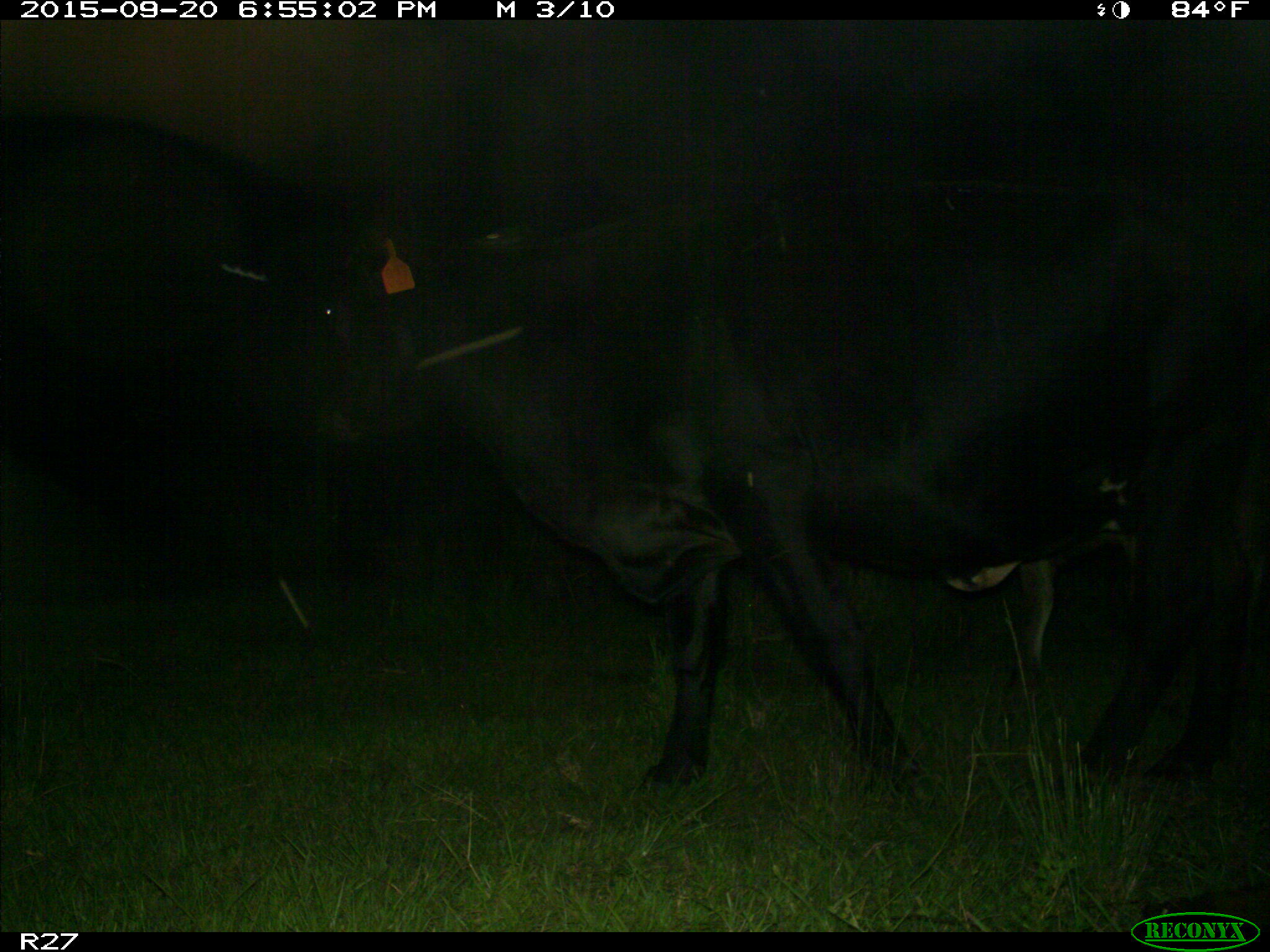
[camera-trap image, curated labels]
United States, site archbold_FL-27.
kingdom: Animalia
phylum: Chordata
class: Mammalia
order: Artiodactyla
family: Bovidae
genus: Bos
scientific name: Bos taurus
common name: domestic cow